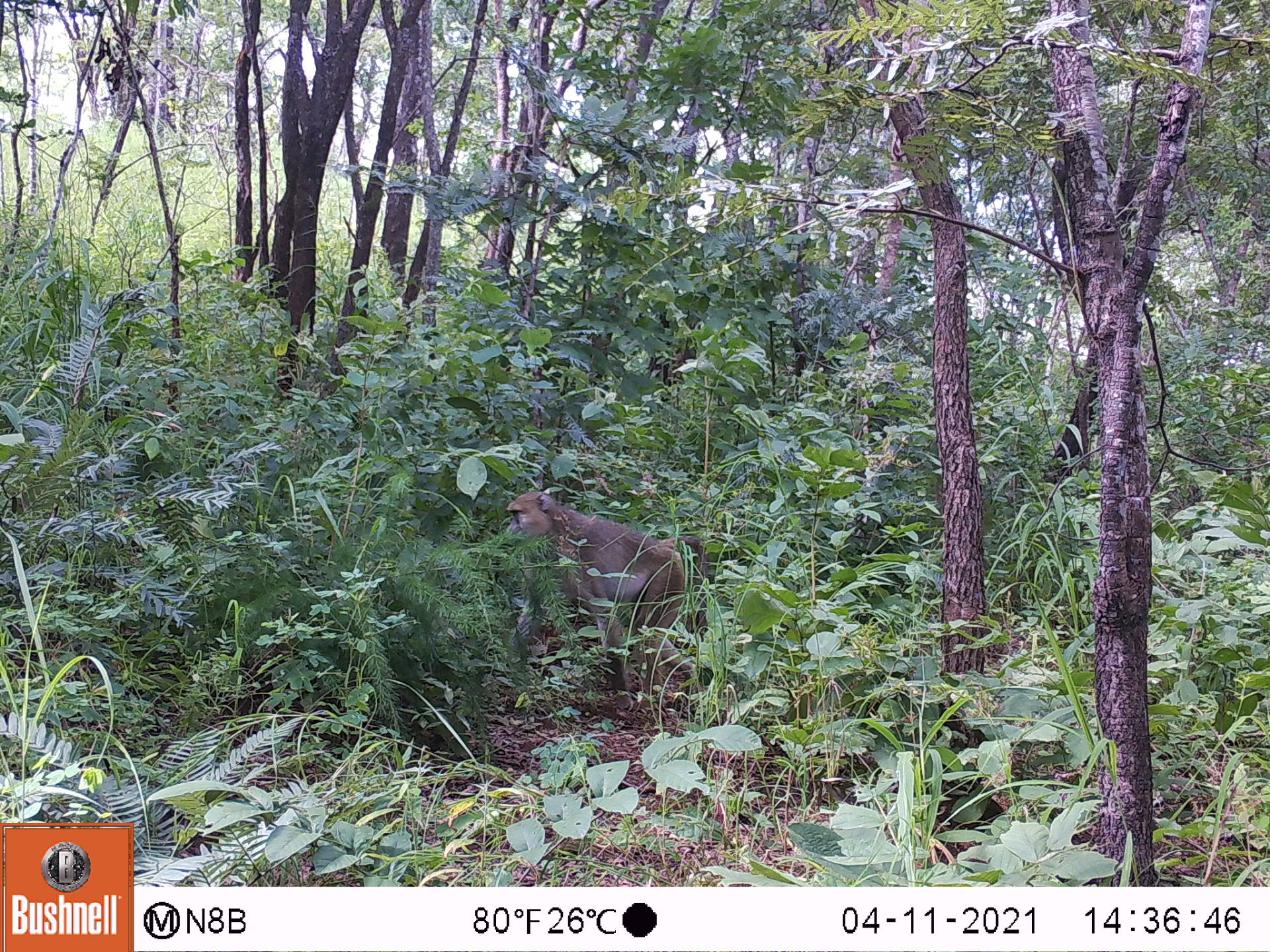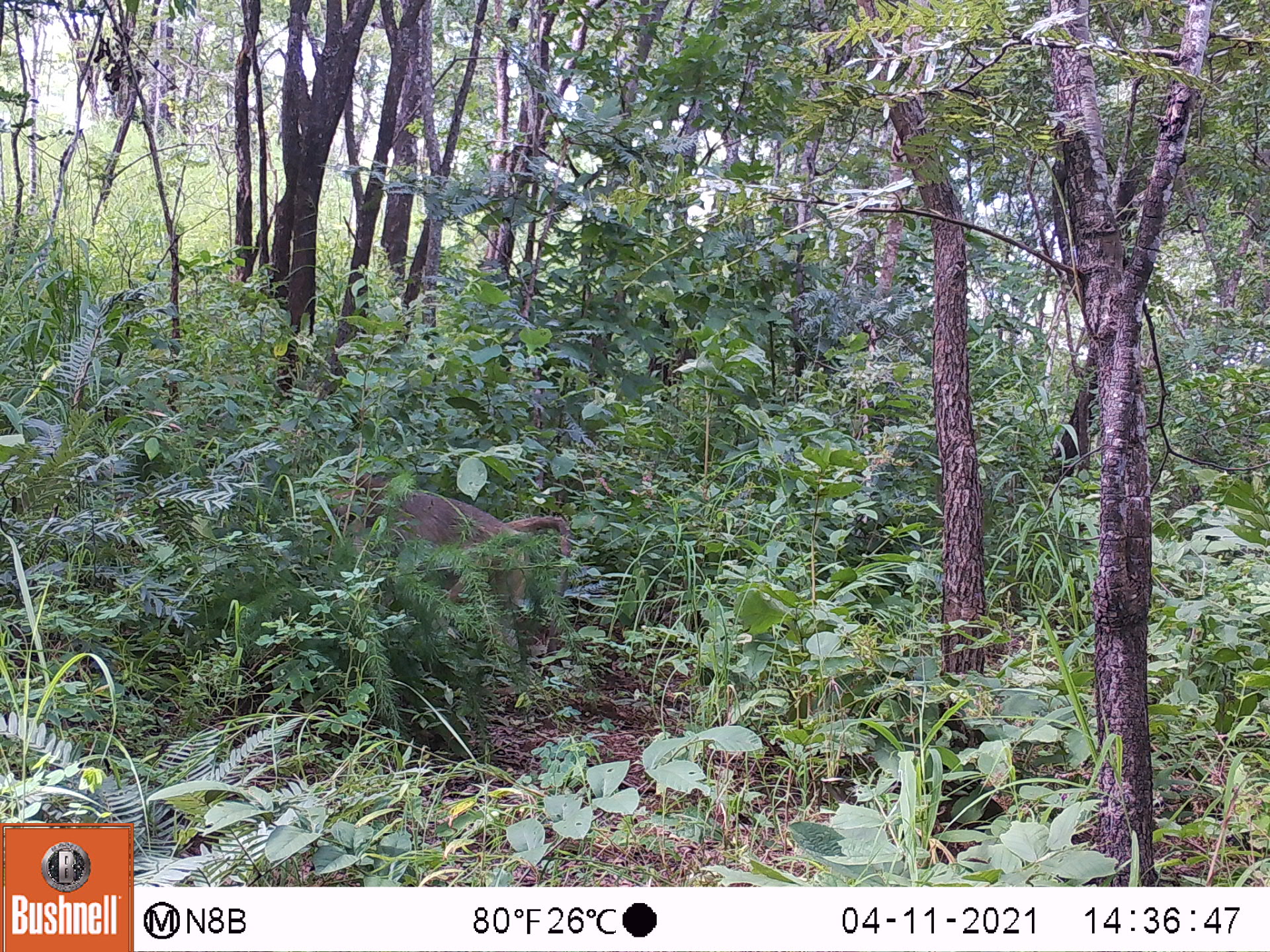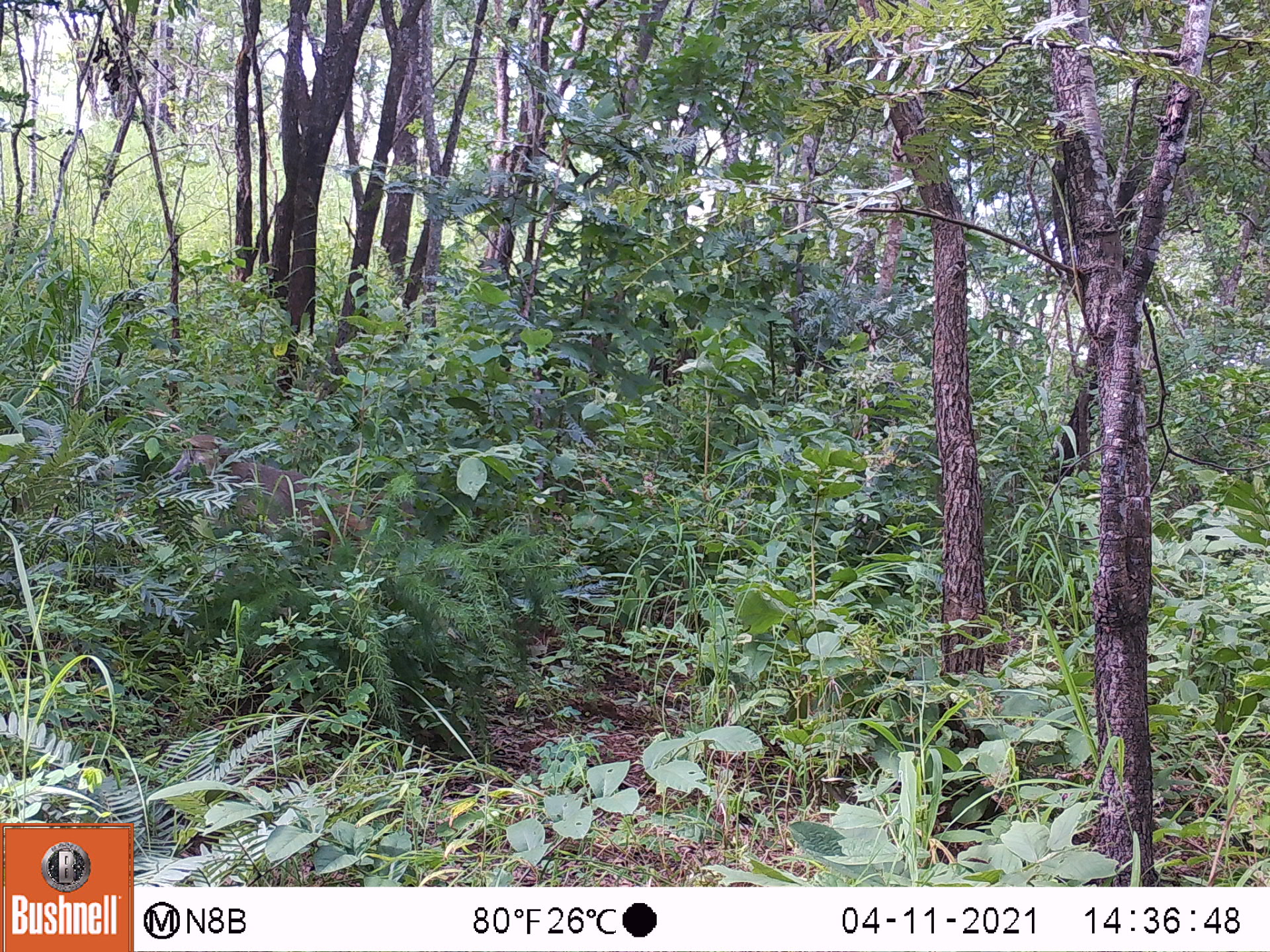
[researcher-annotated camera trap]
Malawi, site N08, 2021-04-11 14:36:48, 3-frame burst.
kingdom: Animalia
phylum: Chordata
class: Mammalia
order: Primates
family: Cercopithecidae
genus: Papio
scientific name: Papio cynocephalus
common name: yellow baboon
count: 1